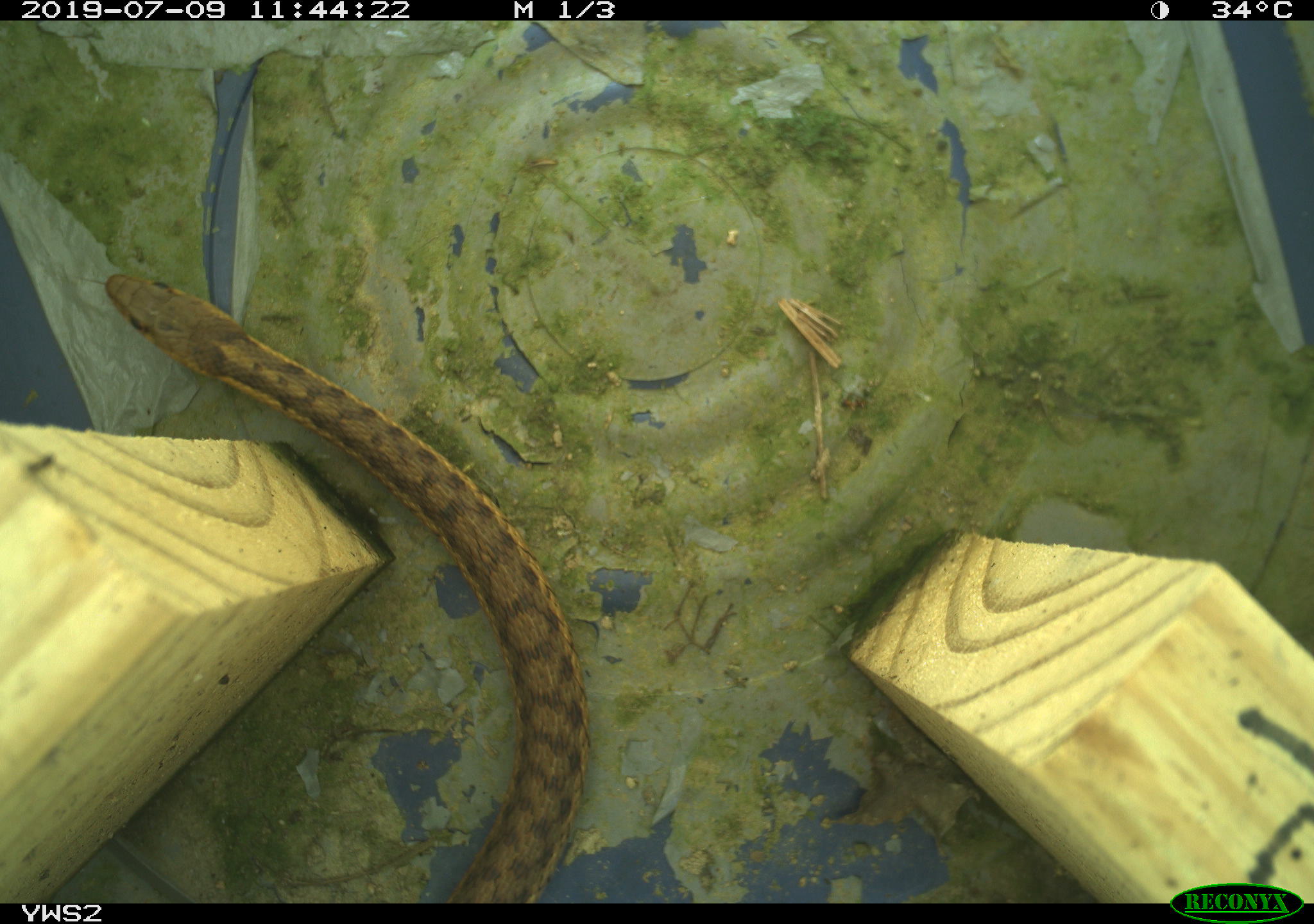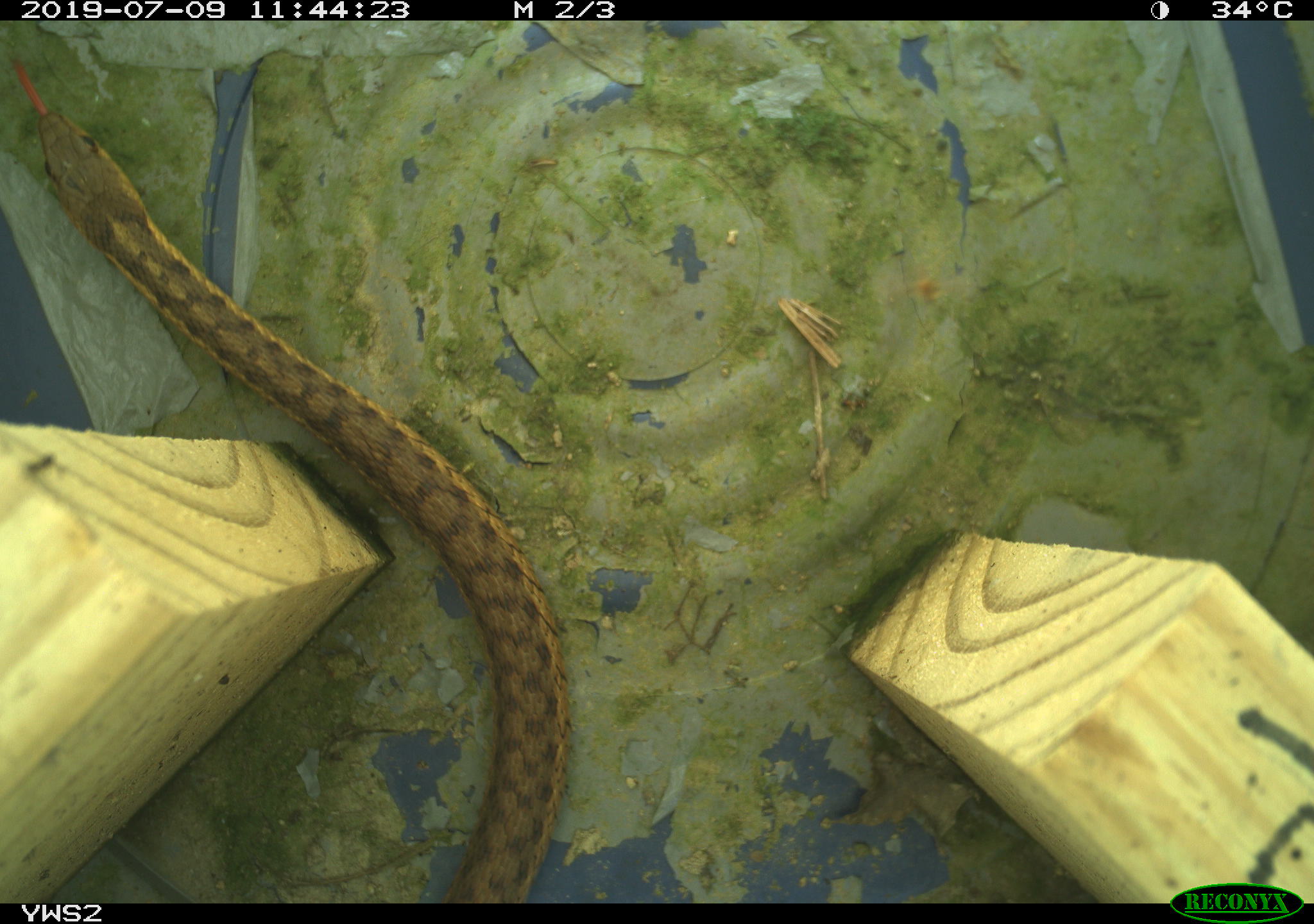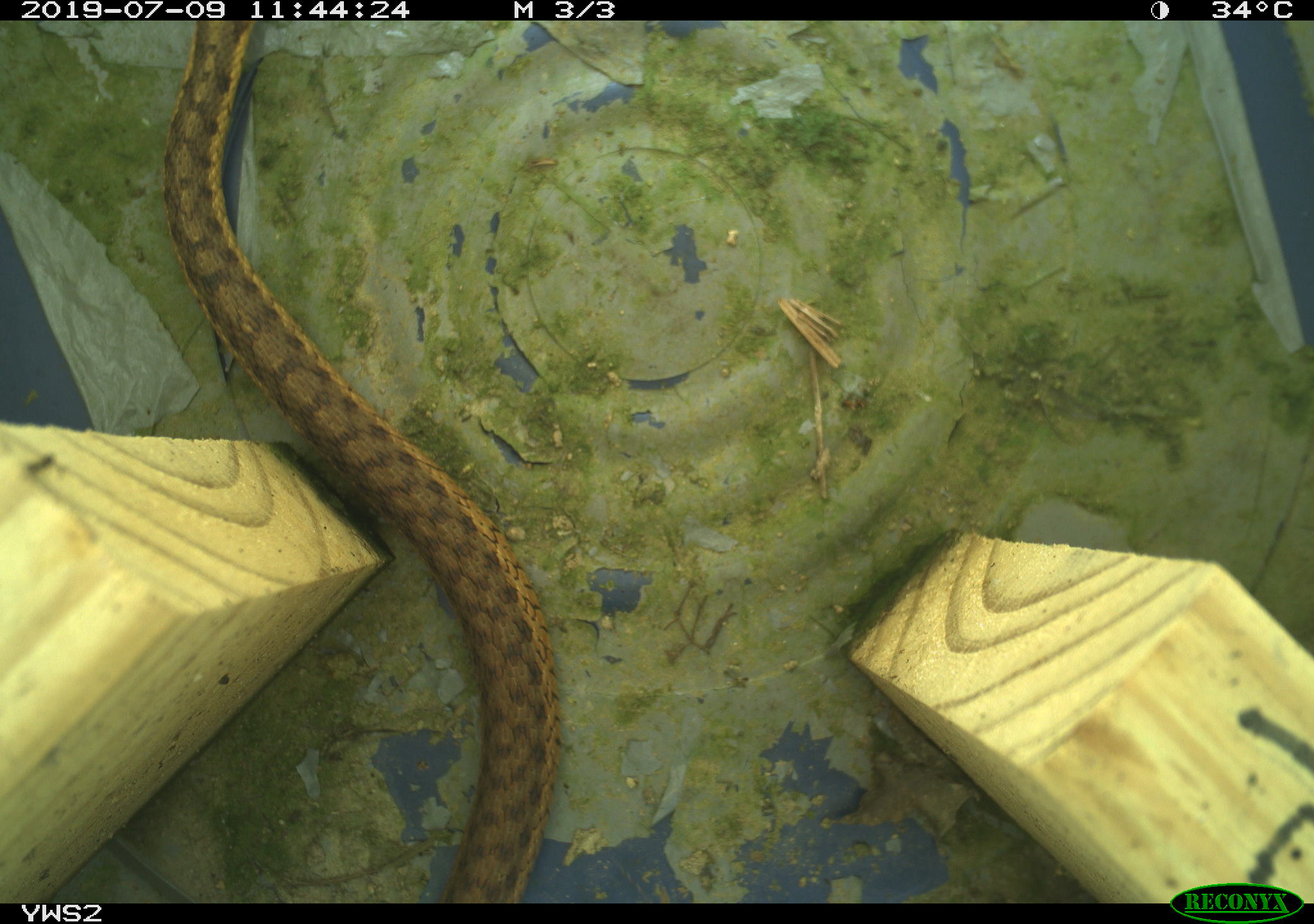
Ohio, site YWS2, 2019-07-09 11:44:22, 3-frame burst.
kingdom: Animalia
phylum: Chordata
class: Reptilia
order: Squamata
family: Colubridae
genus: Thamnophis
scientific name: Thamnophis sirtalis sirtalis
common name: eastern gartersnake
Eastern gartersnake (Thamnophis sirtalis sirtalis).